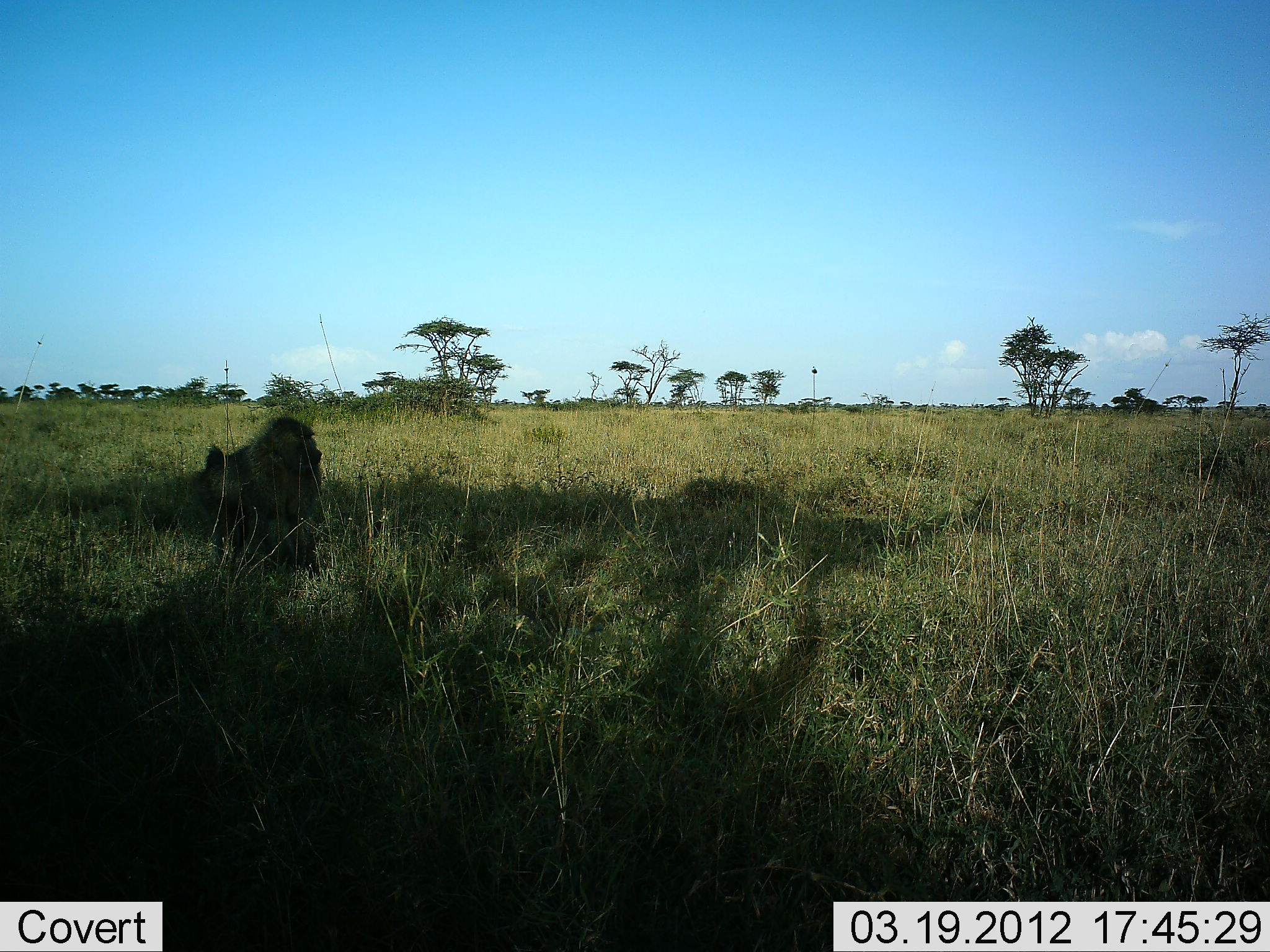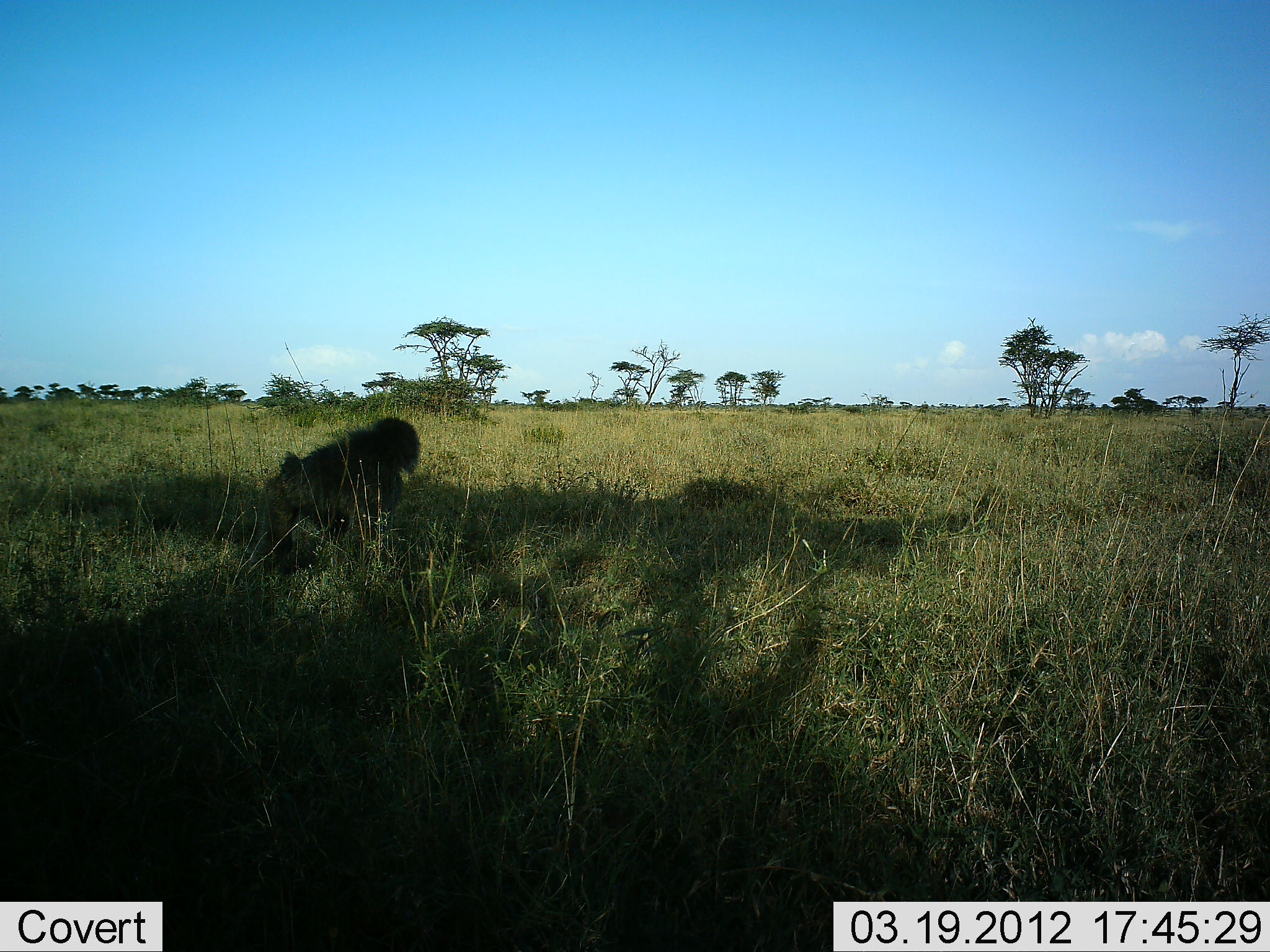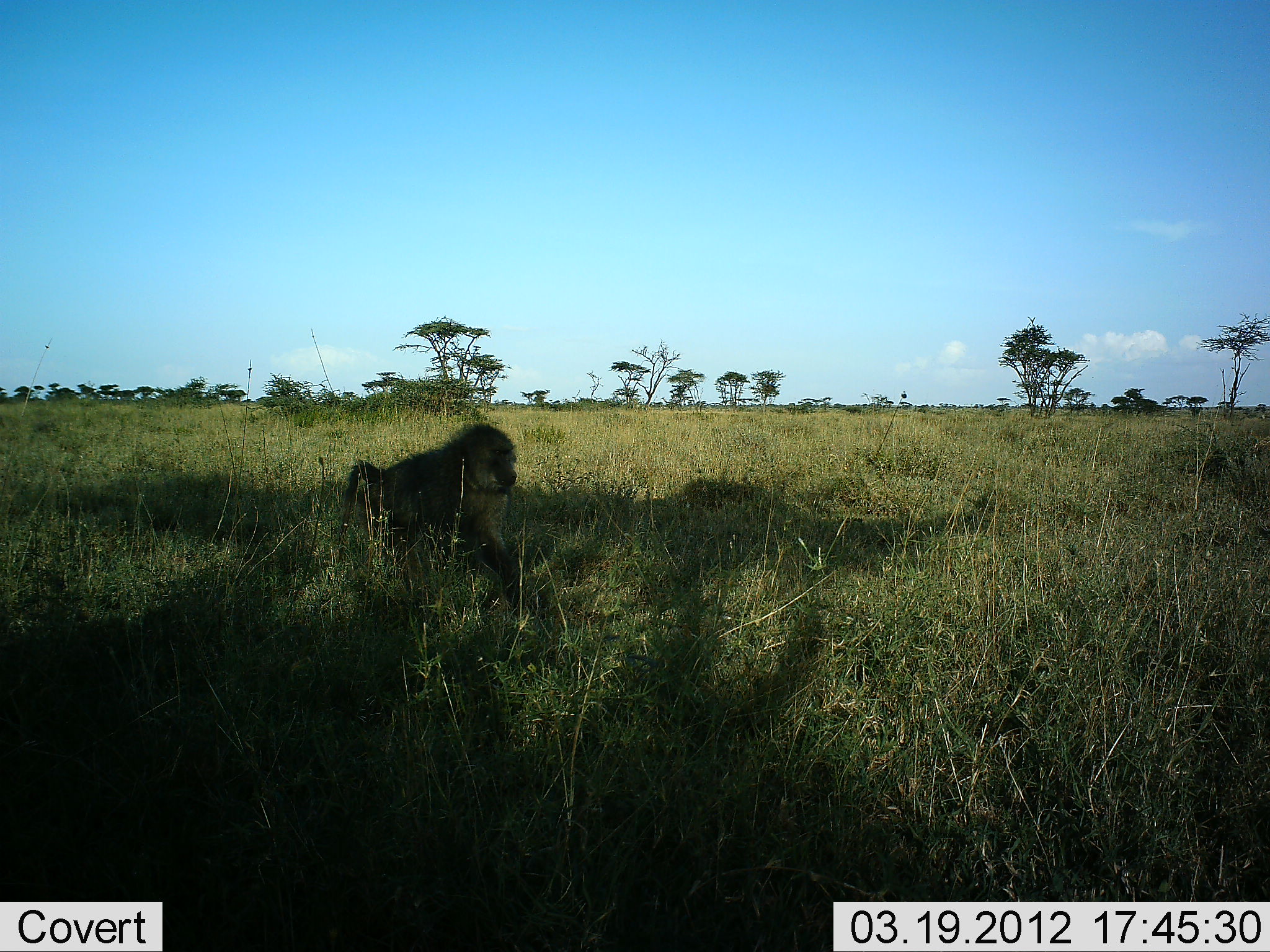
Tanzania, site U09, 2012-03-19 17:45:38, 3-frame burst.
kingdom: Animalia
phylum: Chordata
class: Mammalia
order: Primates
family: Cercopithecidae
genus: Papio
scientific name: Papio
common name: baboon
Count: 1.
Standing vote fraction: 7%.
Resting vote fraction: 0%.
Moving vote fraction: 100%.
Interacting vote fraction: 0%.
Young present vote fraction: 0%.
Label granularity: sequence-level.